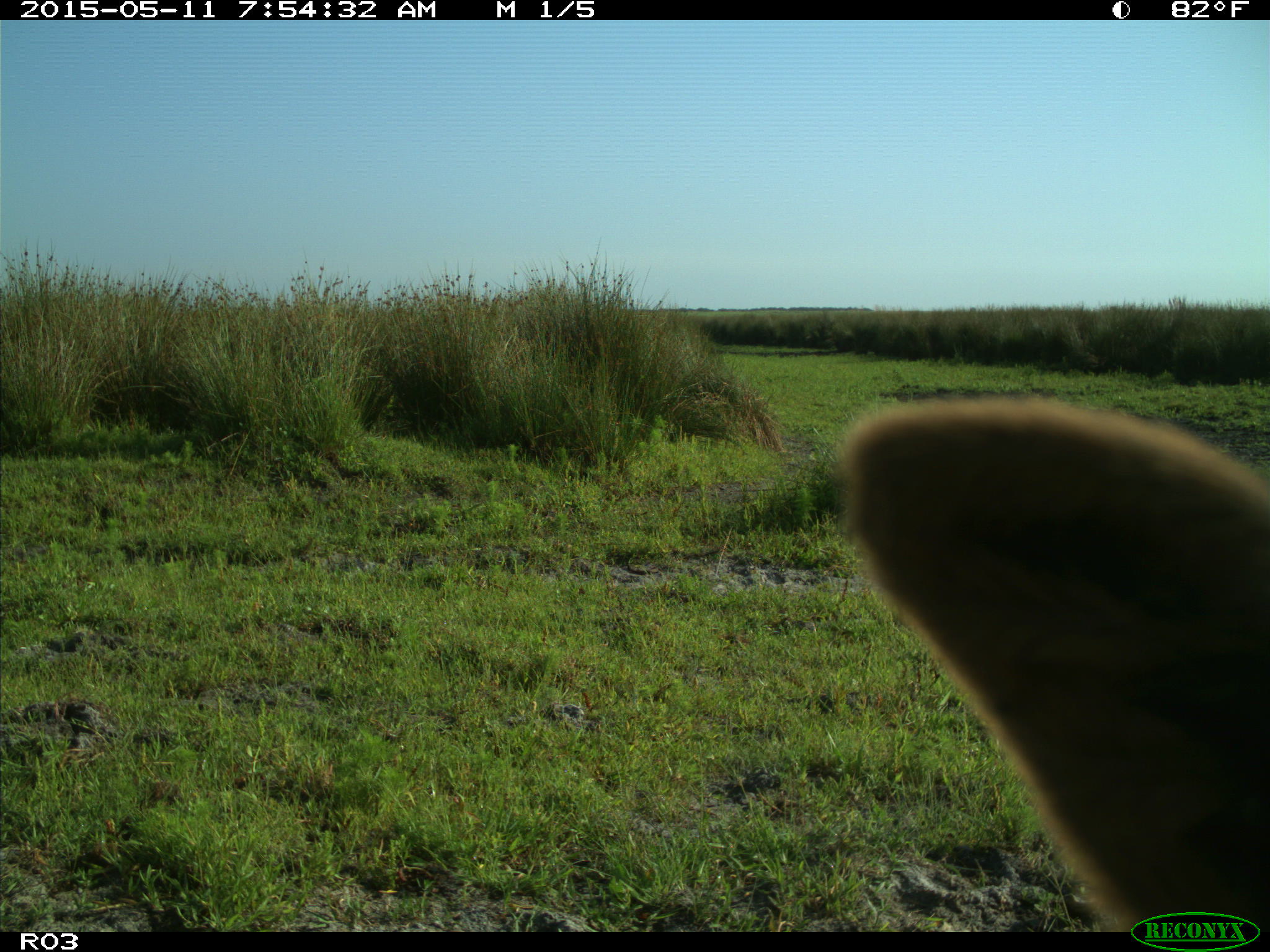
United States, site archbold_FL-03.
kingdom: Animalia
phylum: Chordata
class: Mammalia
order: Artiodactyla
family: Bovidae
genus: Bos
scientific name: Bos taurus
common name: domestic cow